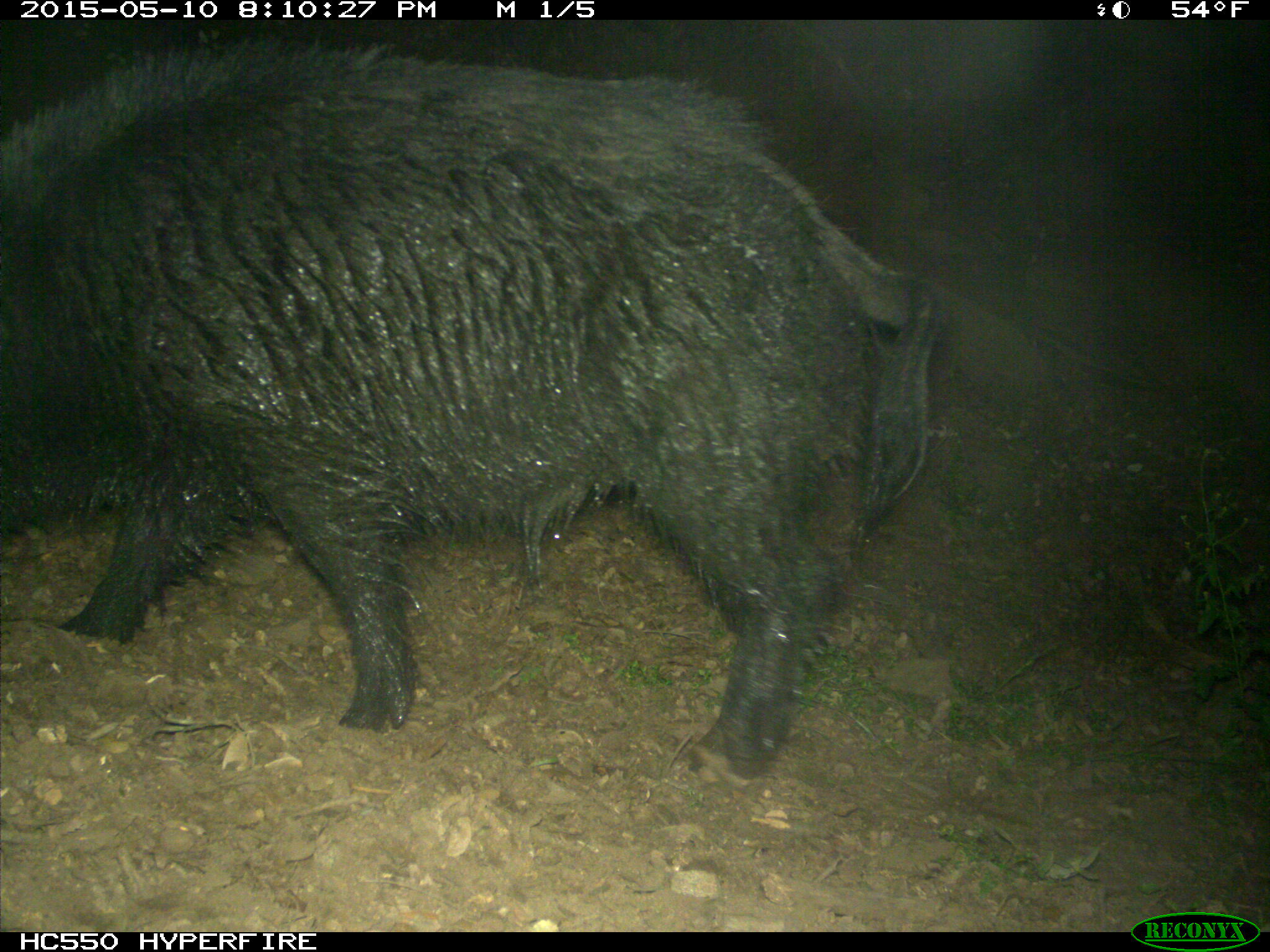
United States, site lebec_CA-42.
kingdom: Animalia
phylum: Chordata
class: Mammalia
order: Artiodactyla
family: Suidae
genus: Sus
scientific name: Sus scrofa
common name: wild boar